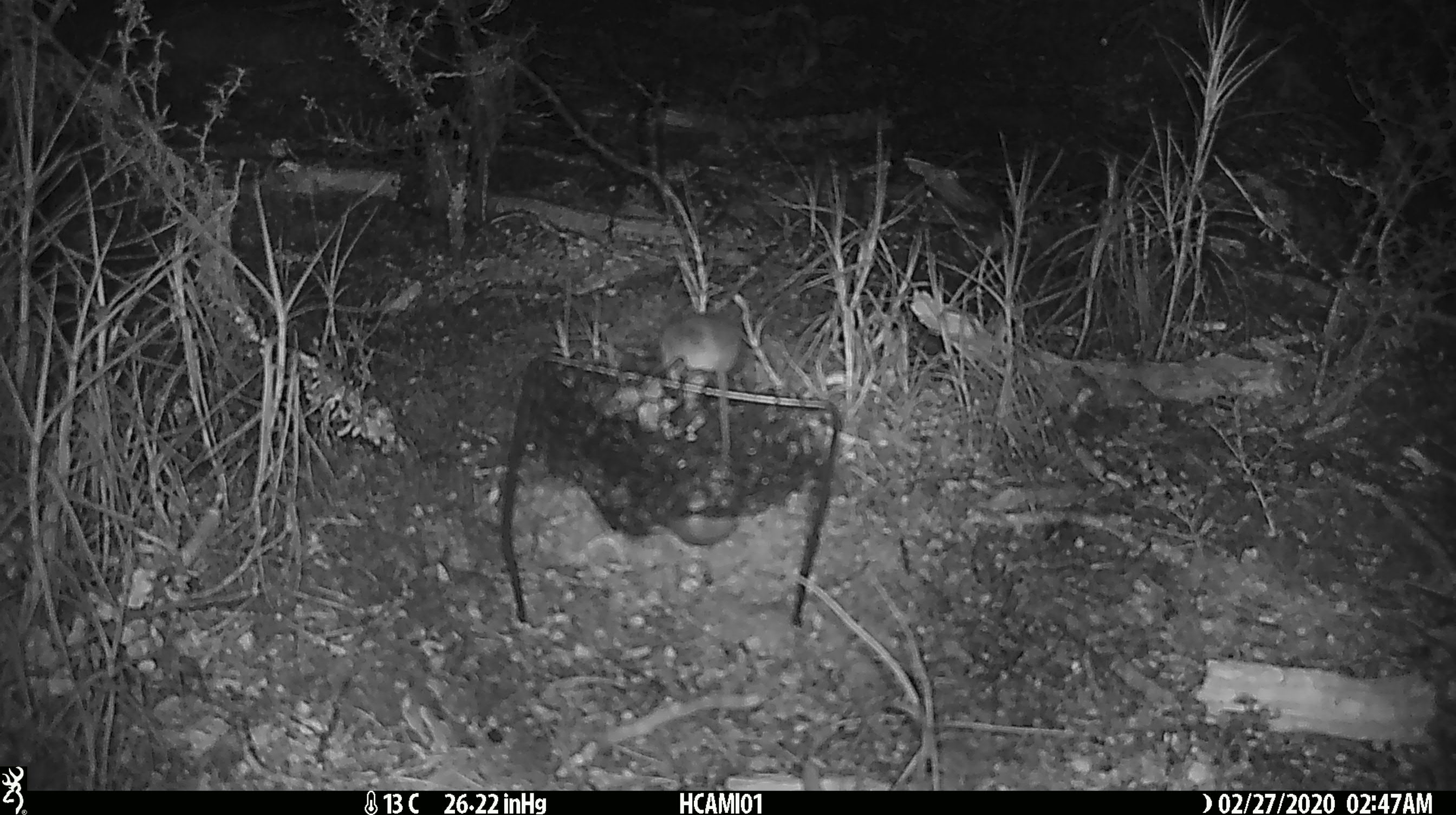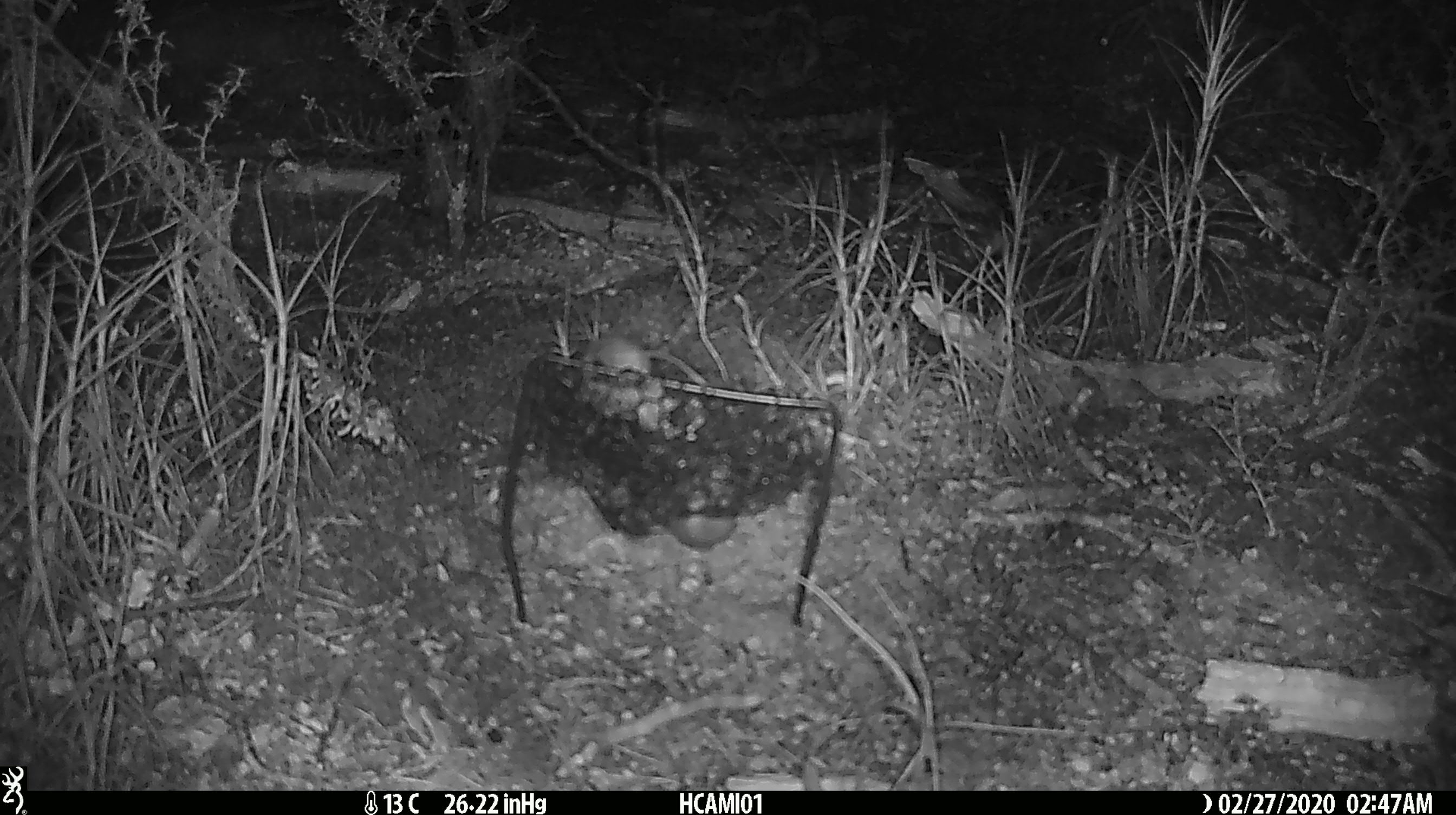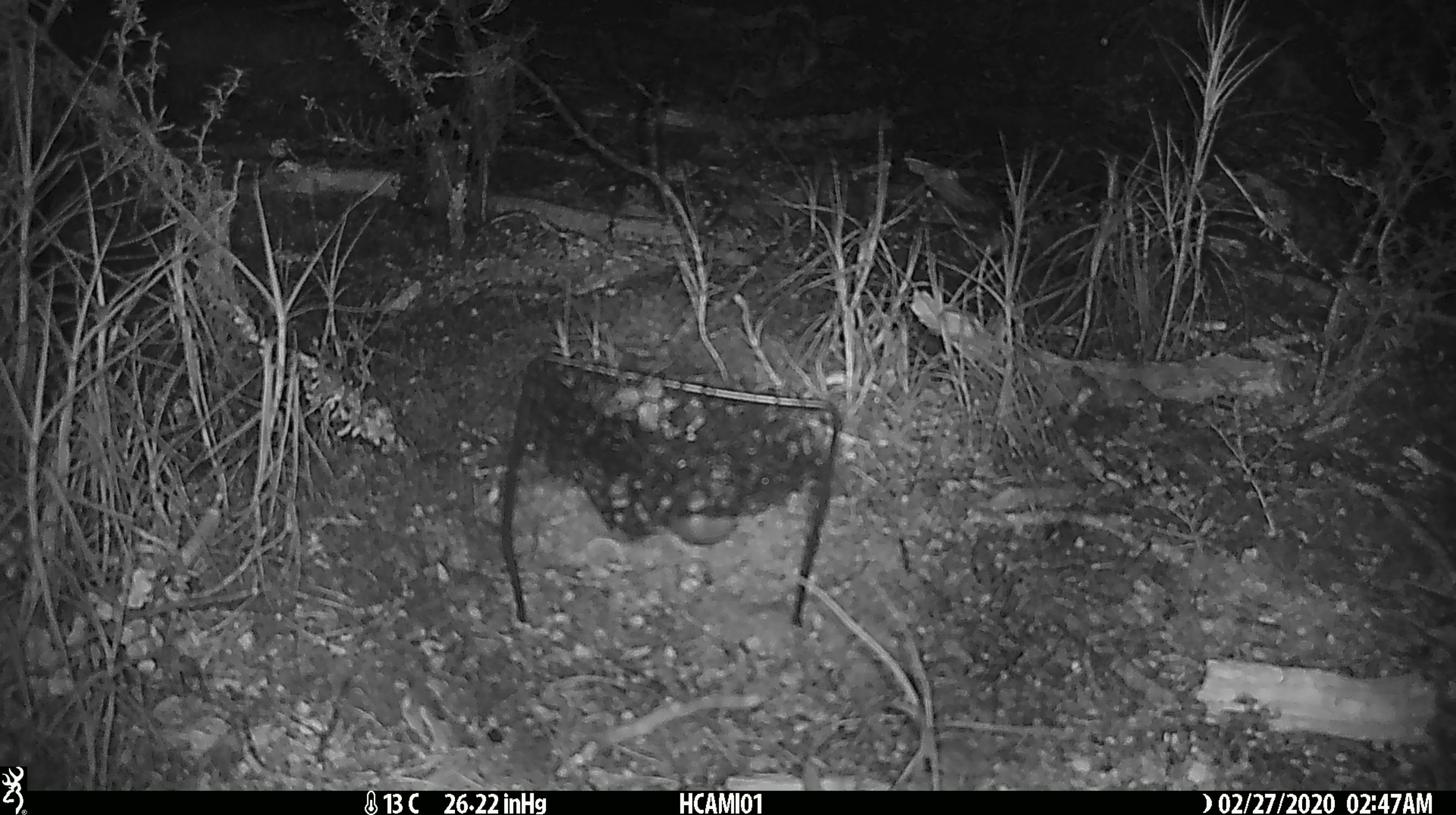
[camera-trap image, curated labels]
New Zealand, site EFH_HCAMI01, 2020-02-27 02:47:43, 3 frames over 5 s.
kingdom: Animalia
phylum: Chordata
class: Mammalia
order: Rodentia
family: Muridae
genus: Mus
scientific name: Mus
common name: mouse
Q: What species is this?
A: Mouse (Mus).